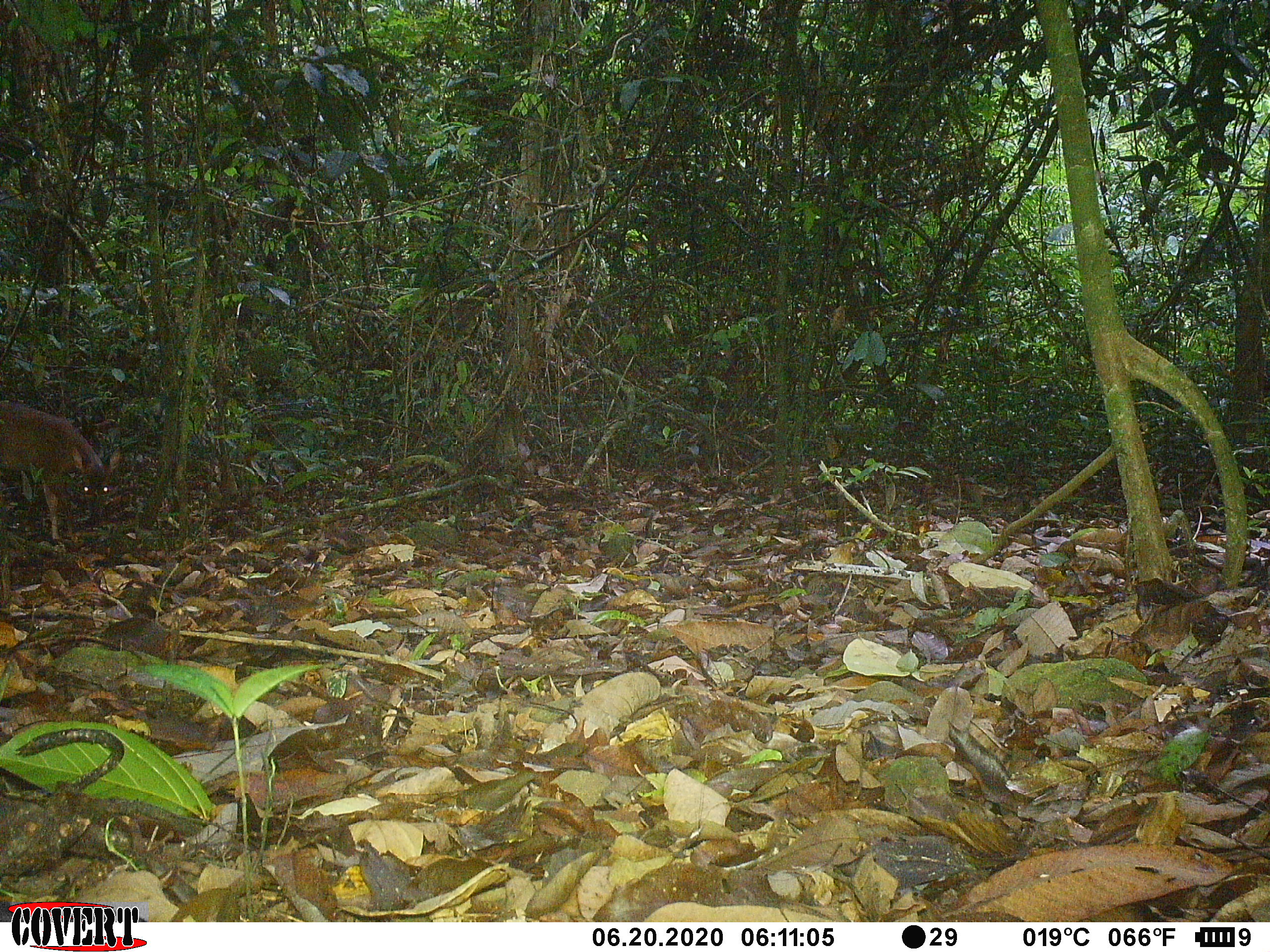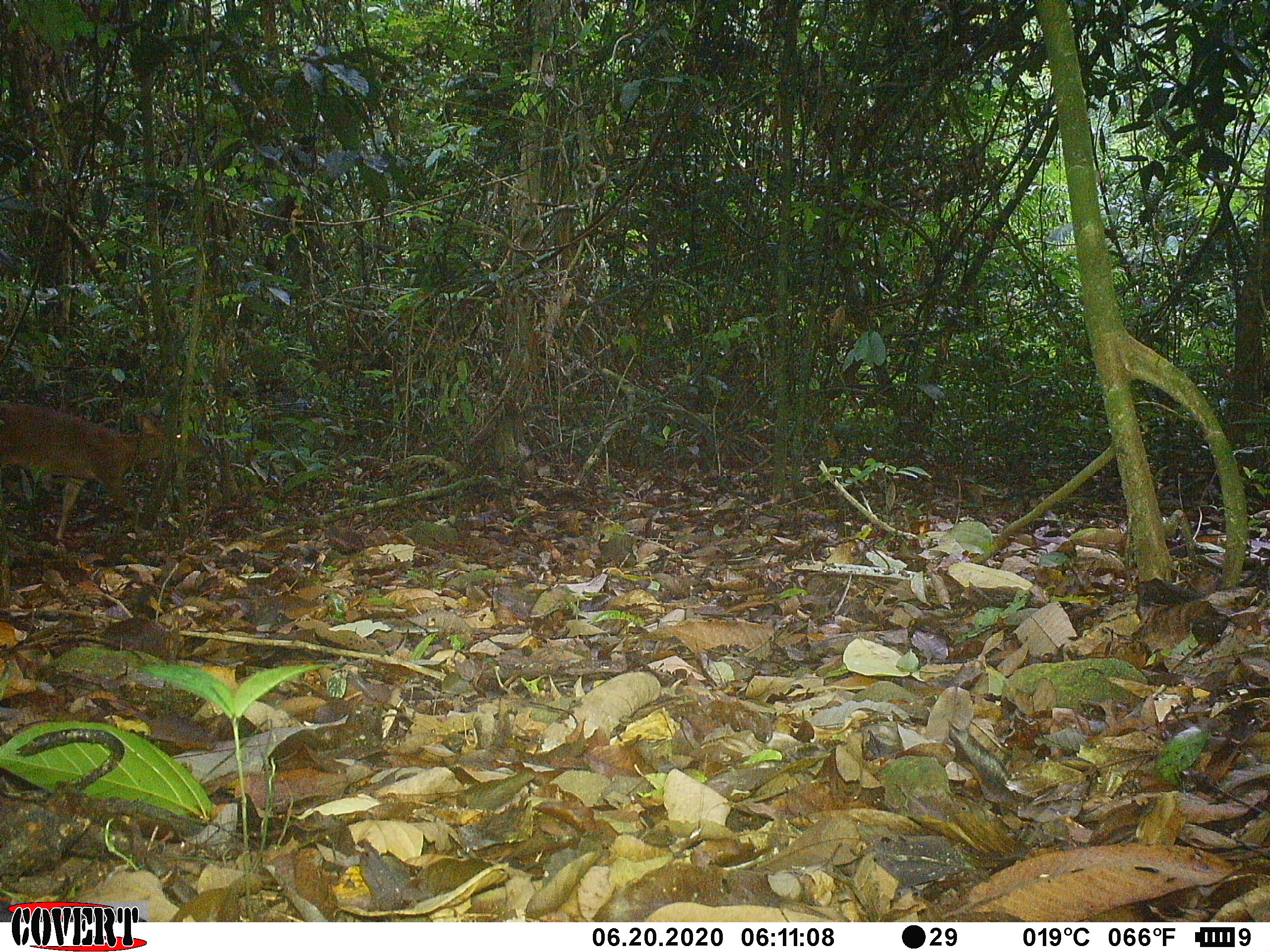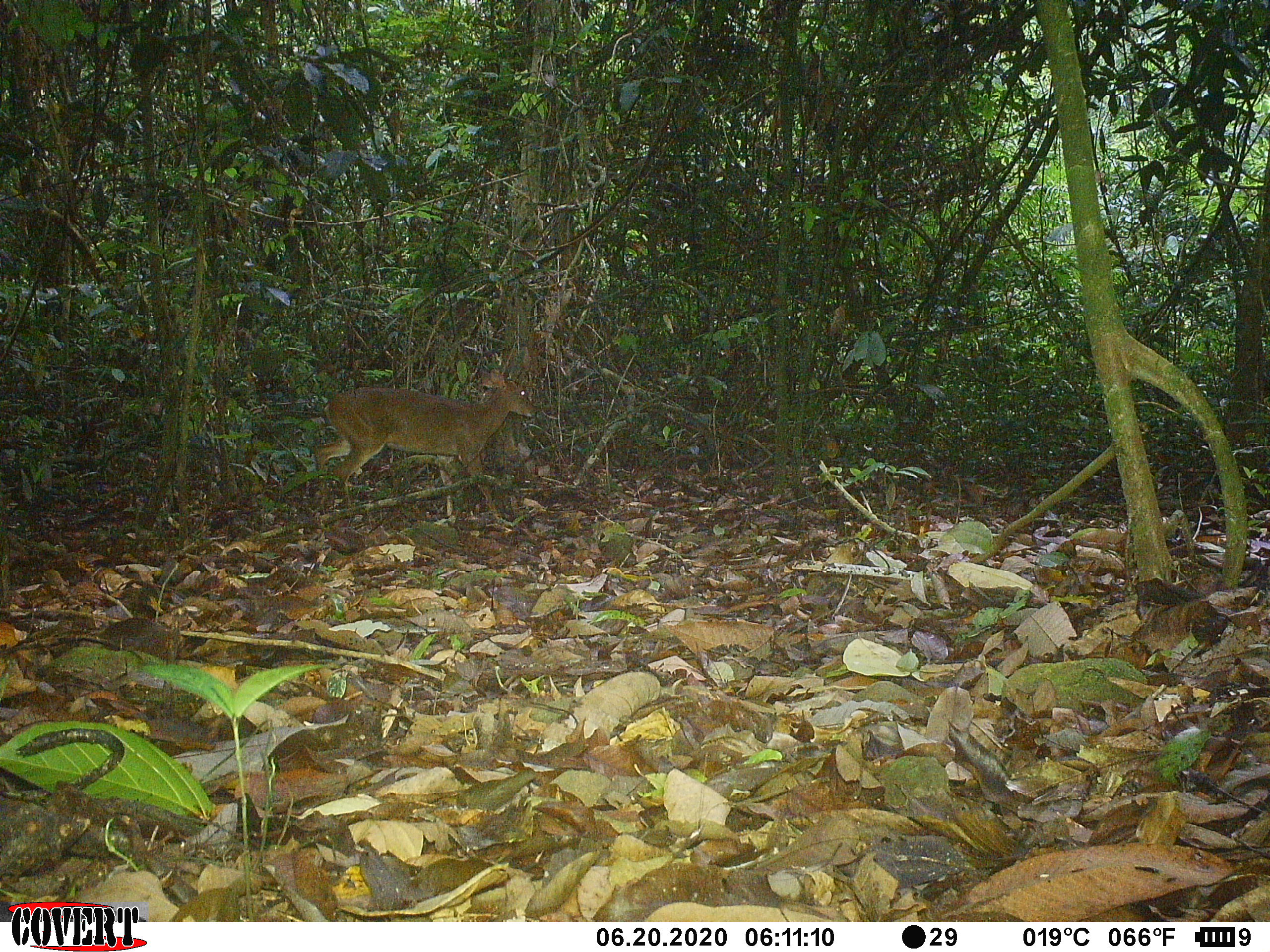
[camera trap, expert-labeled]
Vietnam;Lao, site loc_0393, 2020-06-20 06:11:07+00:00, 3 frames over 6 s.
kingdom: Animalia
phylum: Chordata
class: Mammalia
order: Artiodactyla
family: Cervidae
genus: Muntiacus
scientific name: Muntiacus vuquangensis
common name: large-antlered muntjac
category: large antlered muntjac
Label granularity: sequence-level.